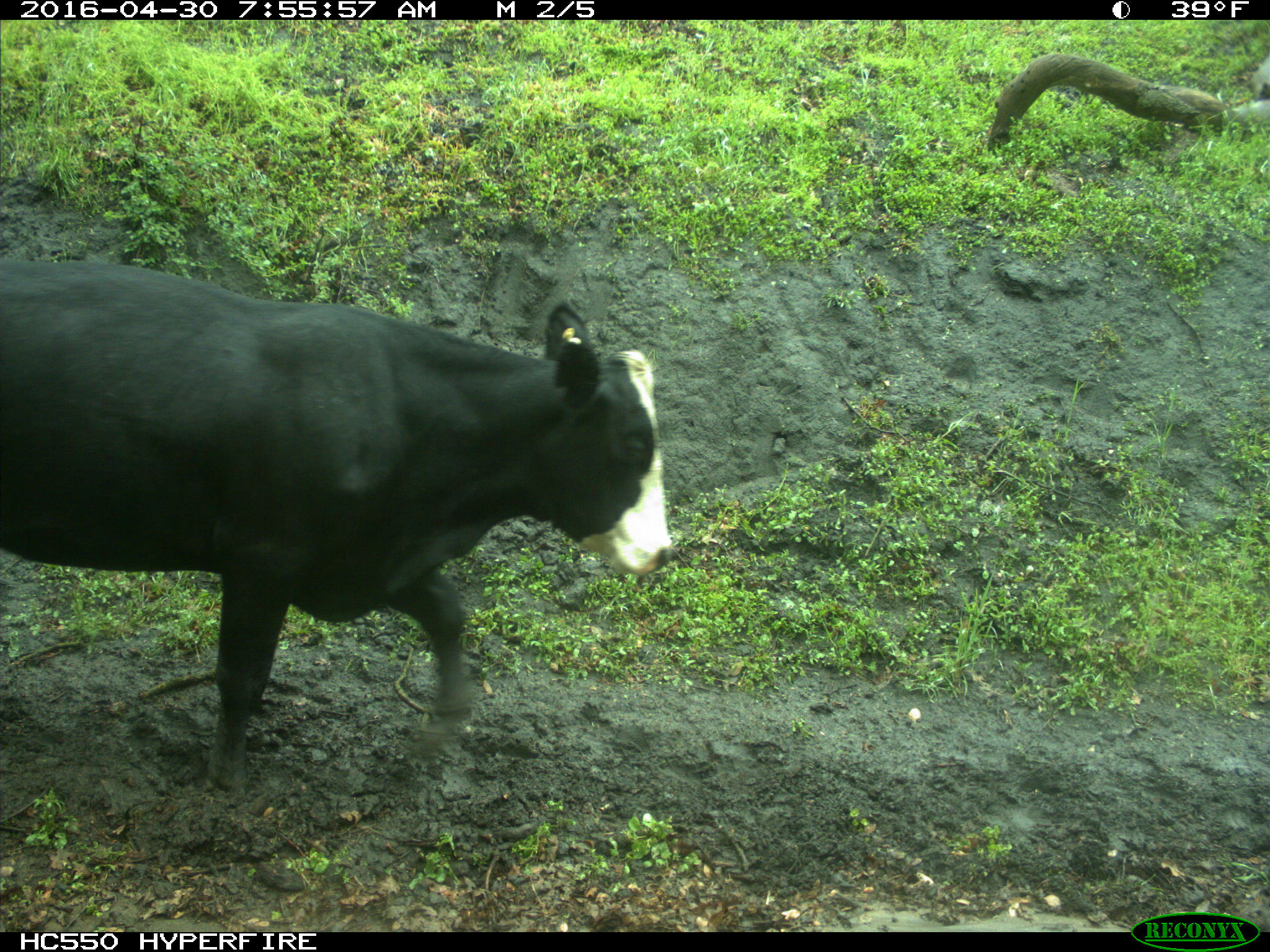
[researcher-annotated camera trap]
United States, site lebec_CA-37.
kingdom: Animalia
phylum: Chordata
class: Mammalia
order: Artiodactyla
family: Bovidae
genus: Bos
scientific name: Bos taurus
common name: domestic cow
Bos taurus (domestic cow).